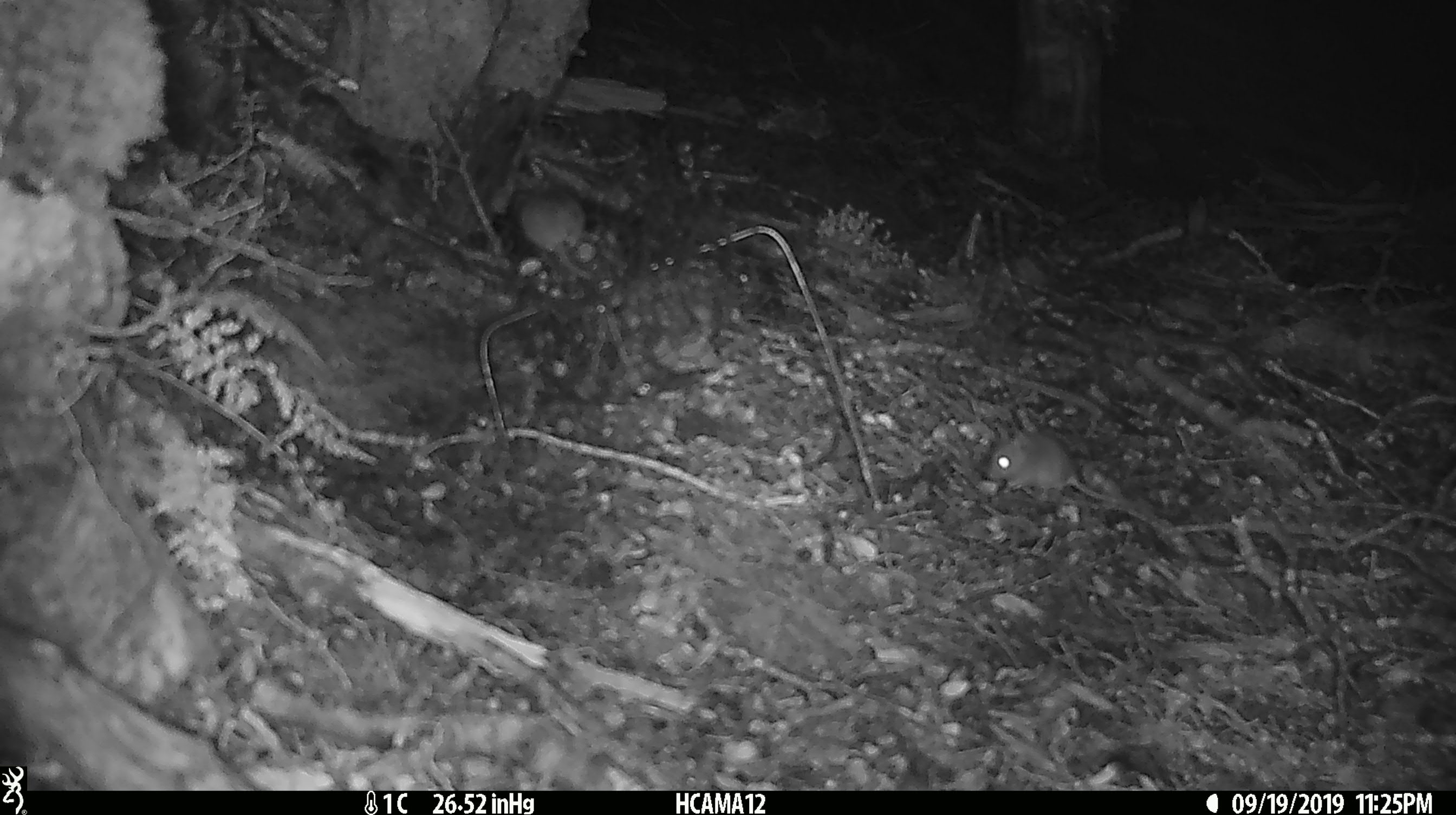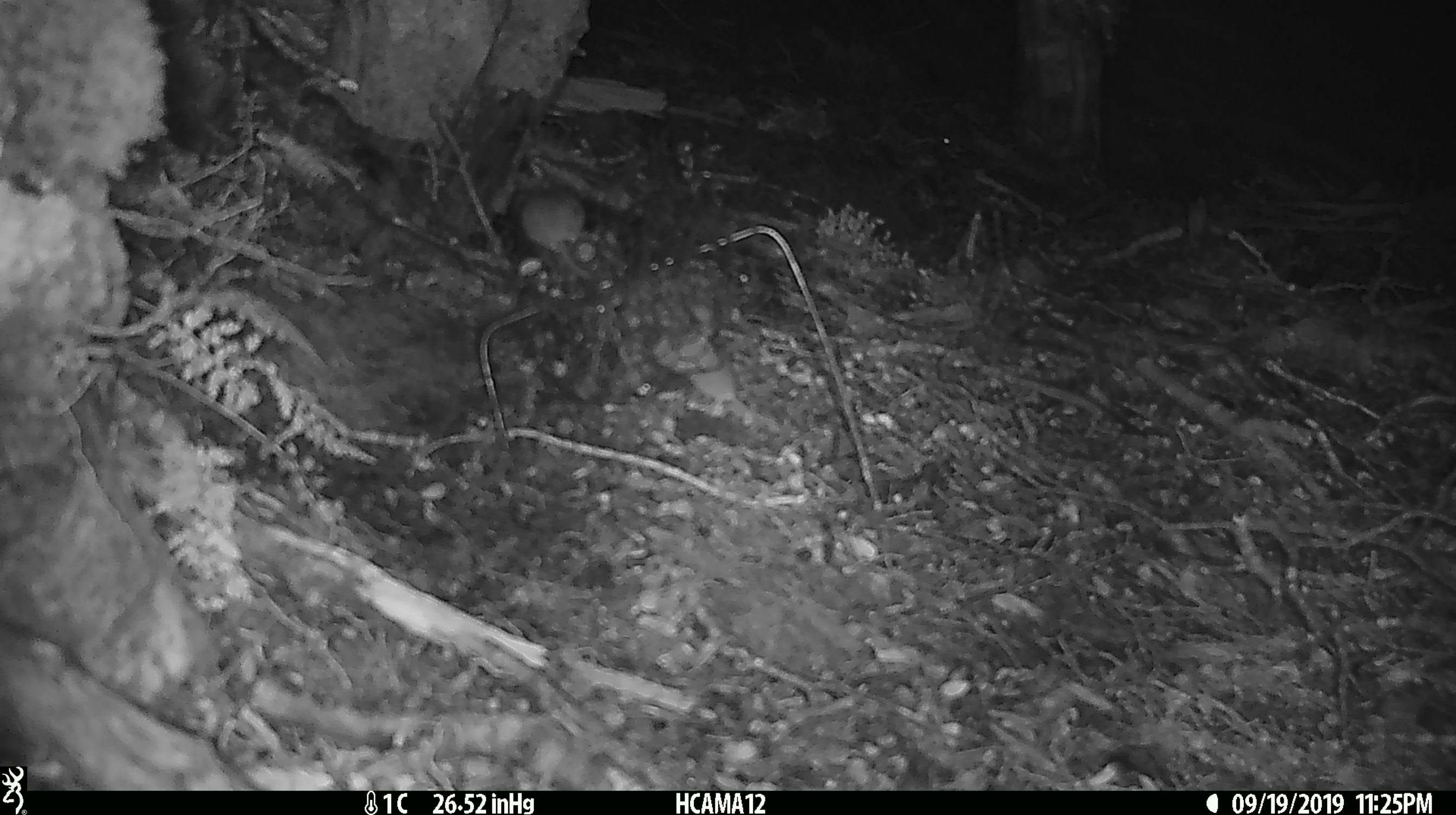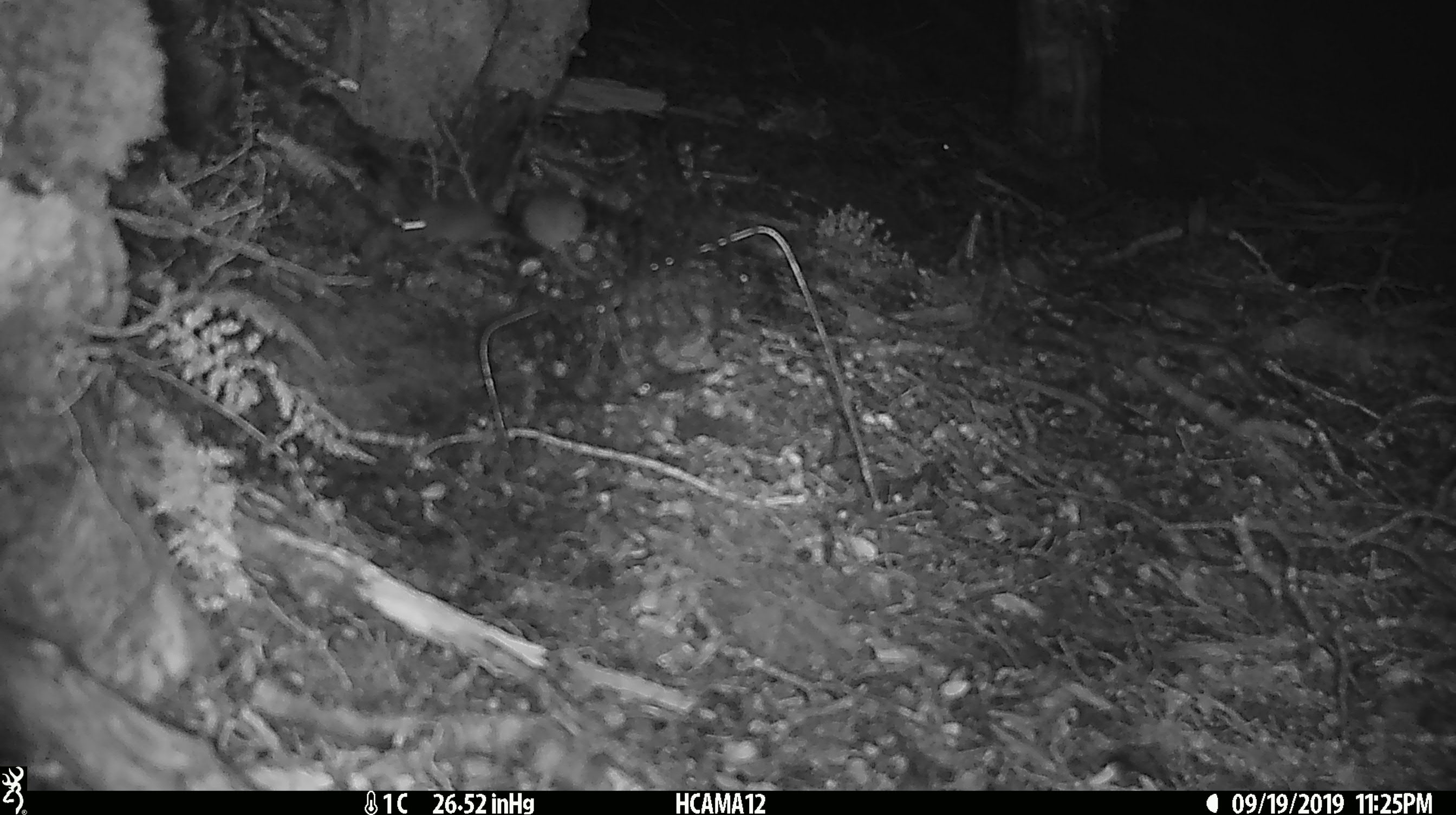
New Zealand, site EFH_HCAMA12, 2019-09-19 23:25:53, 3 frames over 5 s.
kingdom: Animalia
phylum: Chordata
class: Mammalia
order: Rodentia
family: Muridae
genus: Mus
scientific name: Mus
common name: mouse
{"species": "mouse (Mus)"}